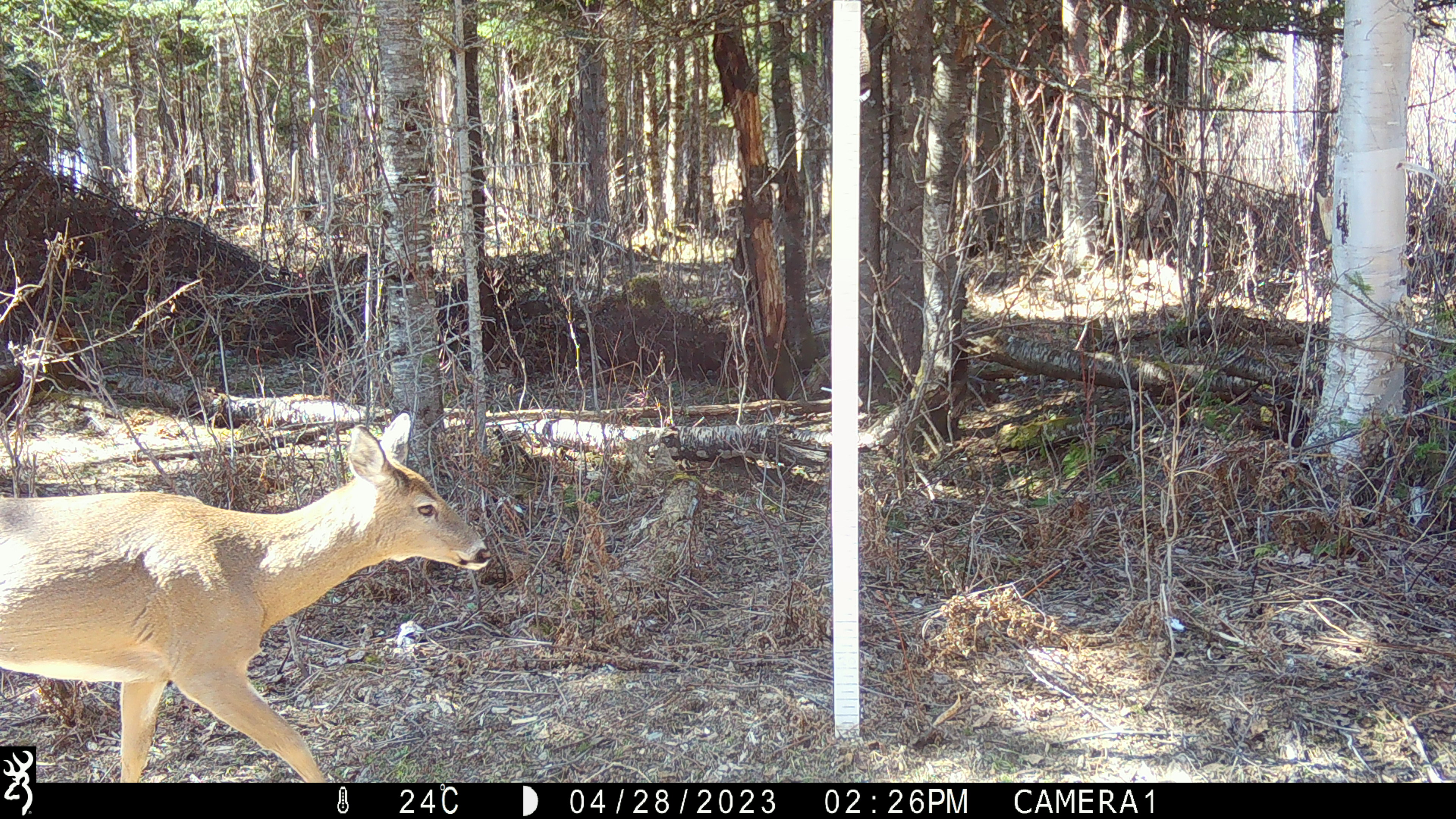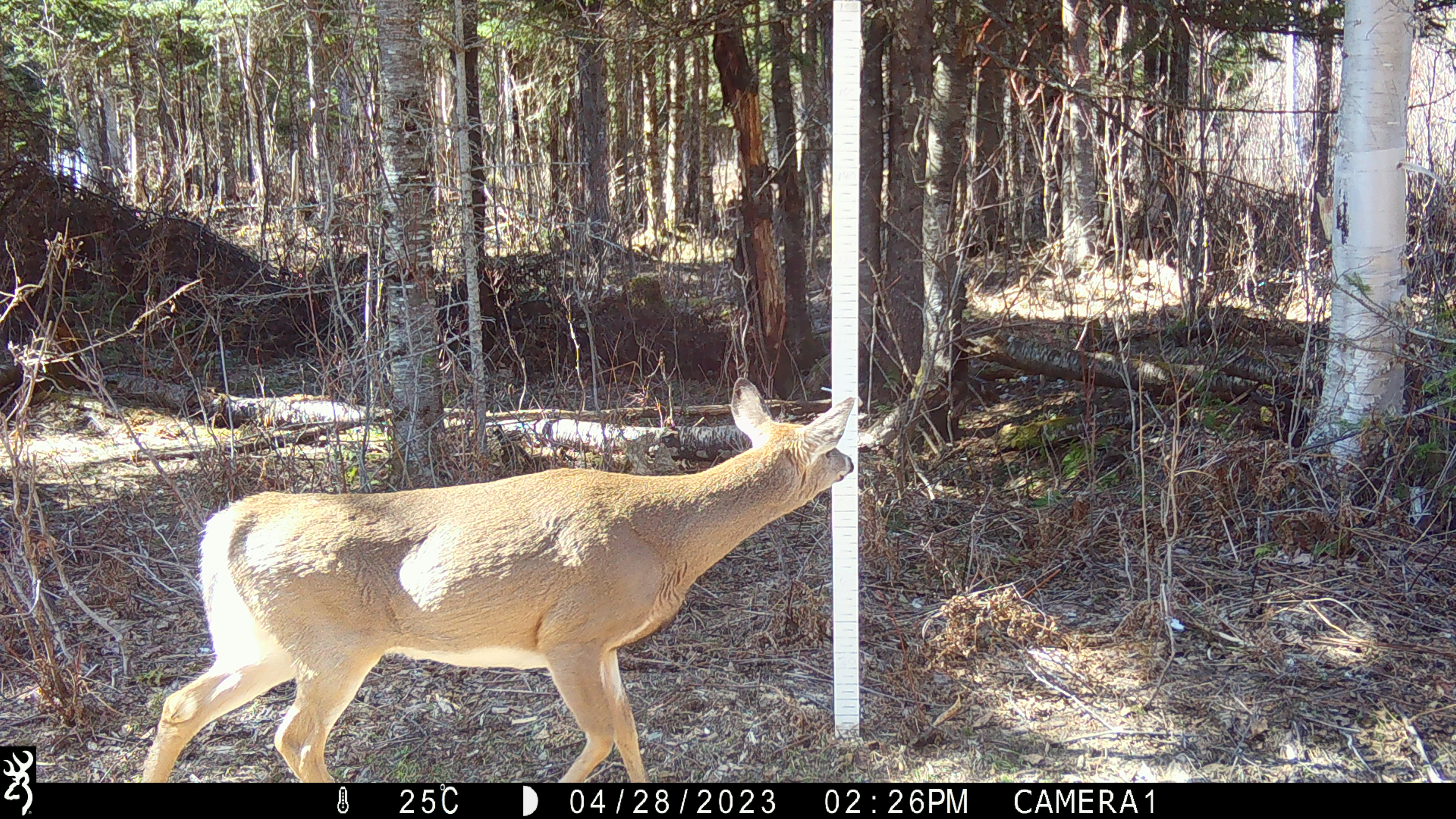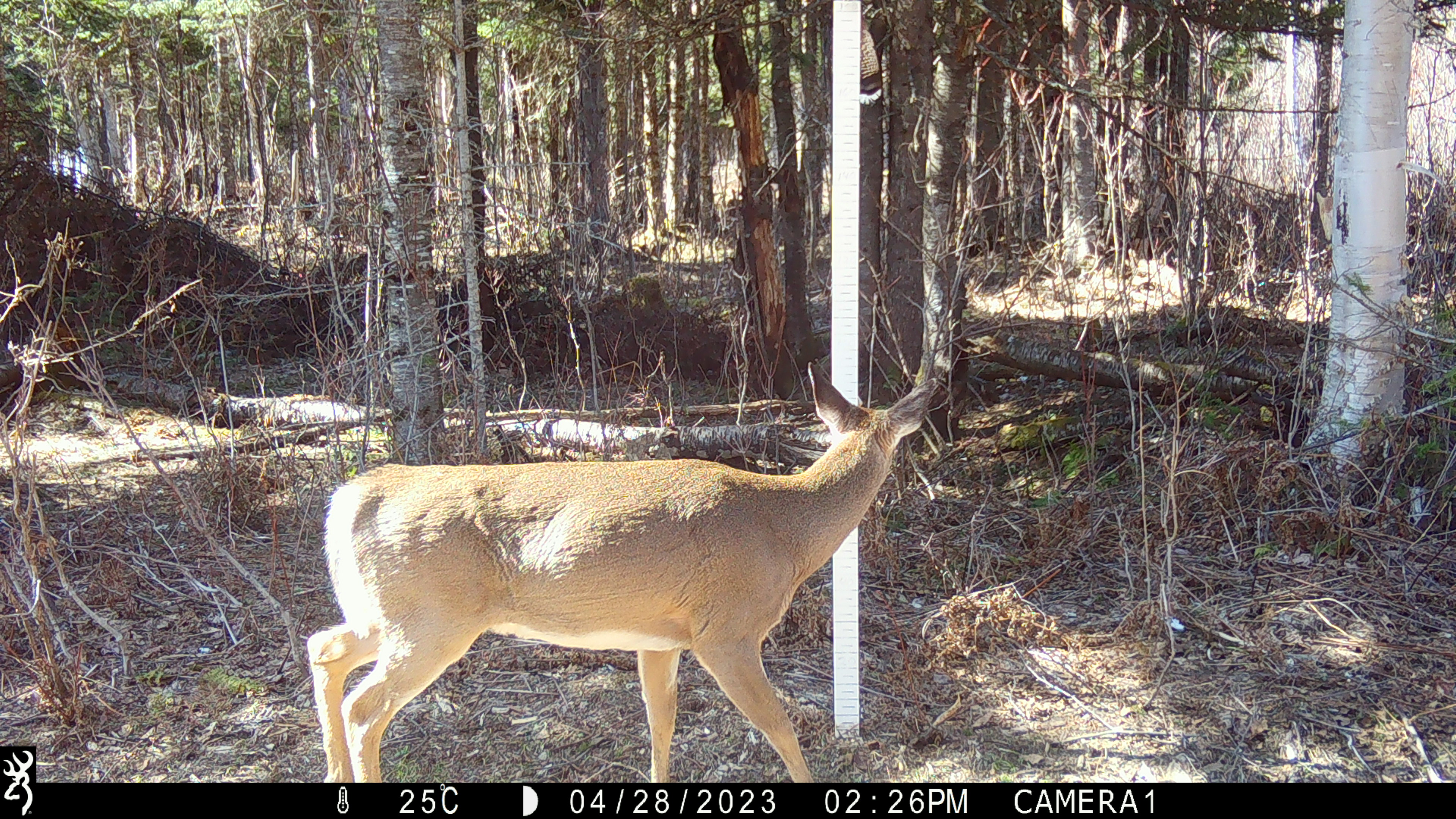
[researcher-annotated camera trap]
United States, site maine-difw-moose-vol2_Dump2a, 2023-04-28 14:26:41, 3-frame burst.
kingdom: Animalia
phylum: Chordata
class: Mammalia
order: Artiodactyla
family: Cervidae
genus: Odocoileus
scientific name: Odocoileus virginianus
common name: white-tailed deer